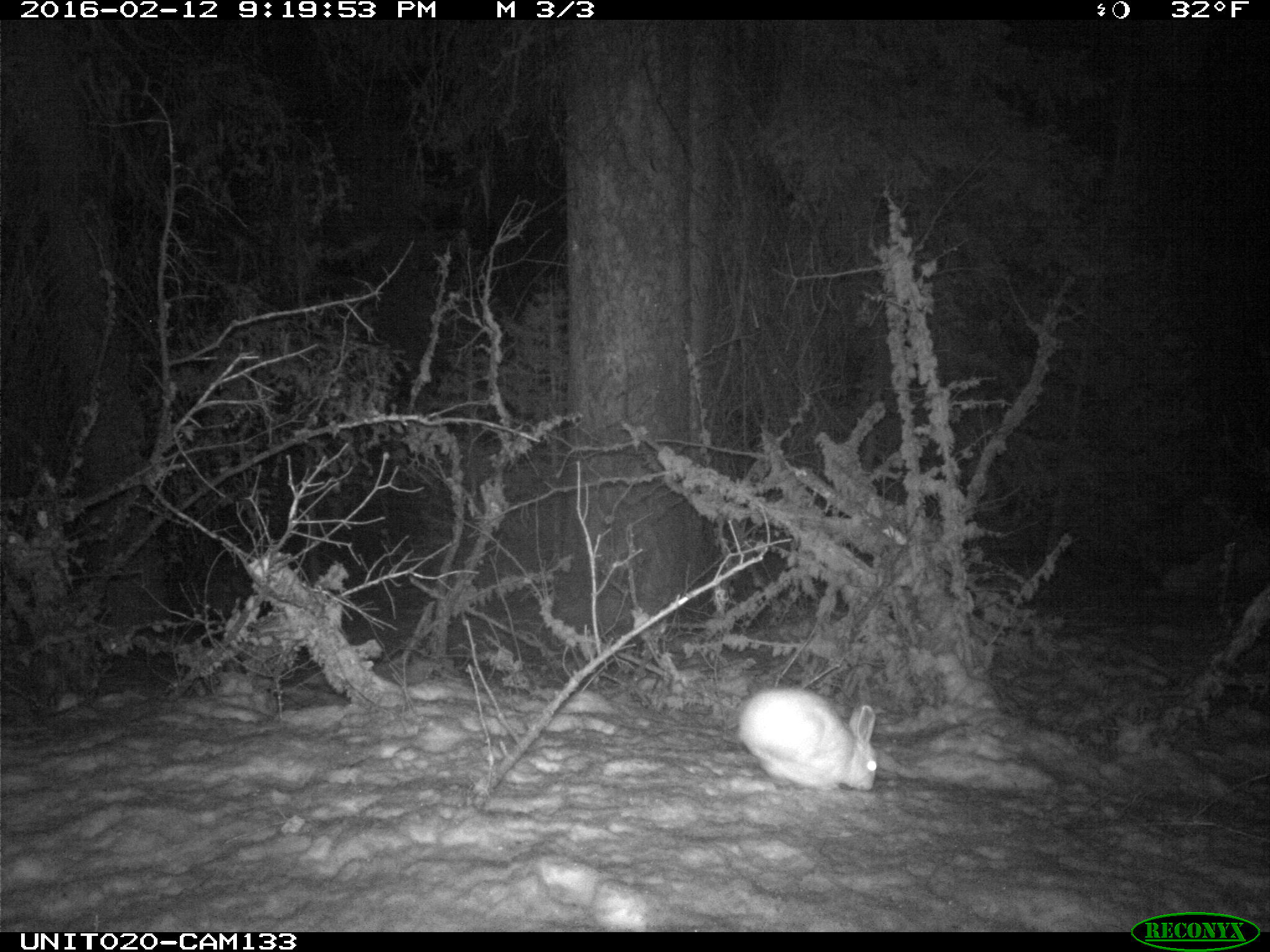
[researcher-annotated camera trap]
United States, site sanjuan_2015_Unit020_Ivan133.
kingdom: Animalia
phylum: Chordata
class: Mammalia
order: Lagomorpha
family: Leporidae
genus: Lepus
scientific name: Lepus americanus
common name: snowshoe hare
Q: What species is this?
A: Lepus americanus (snowshoe hare).